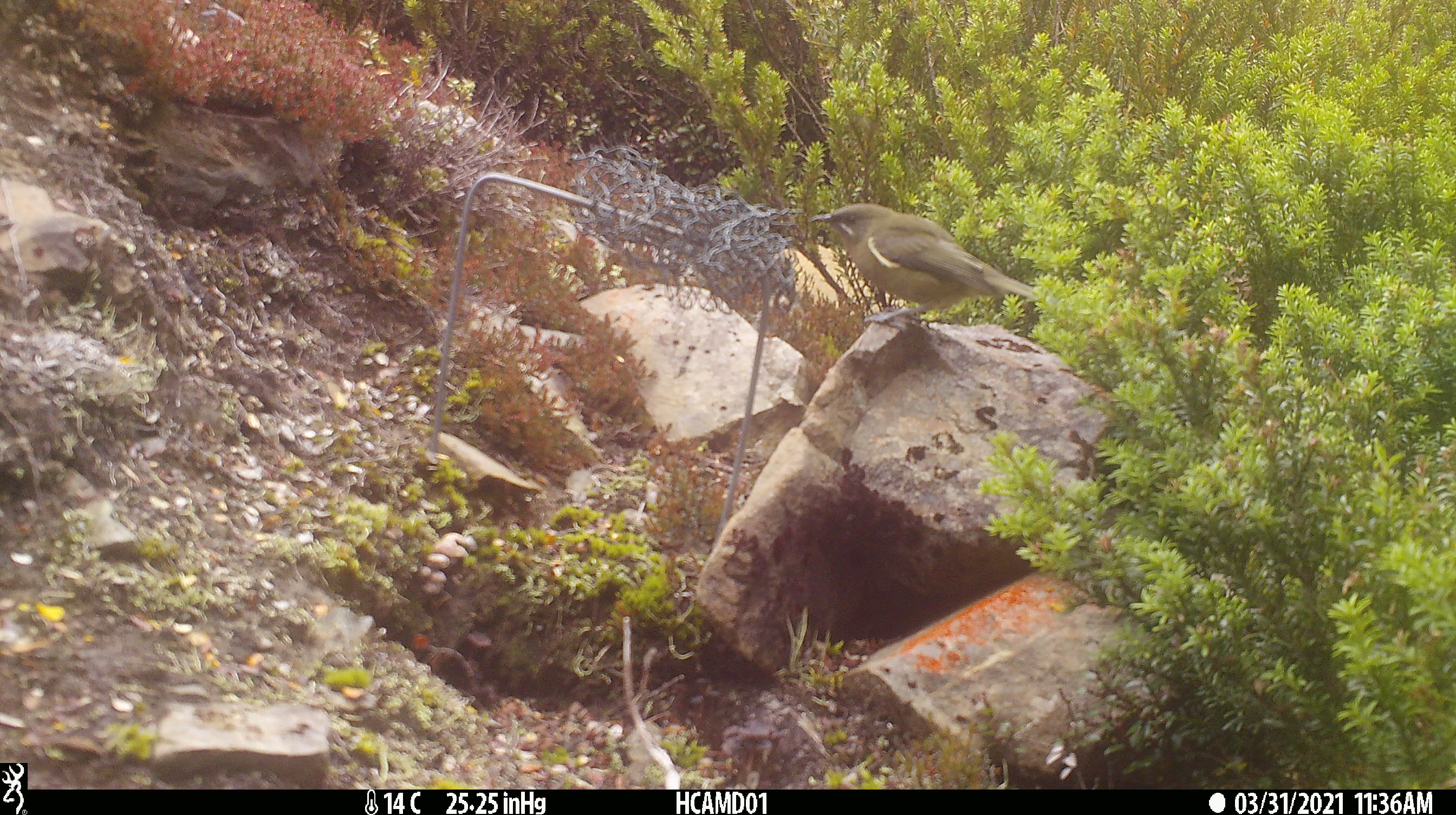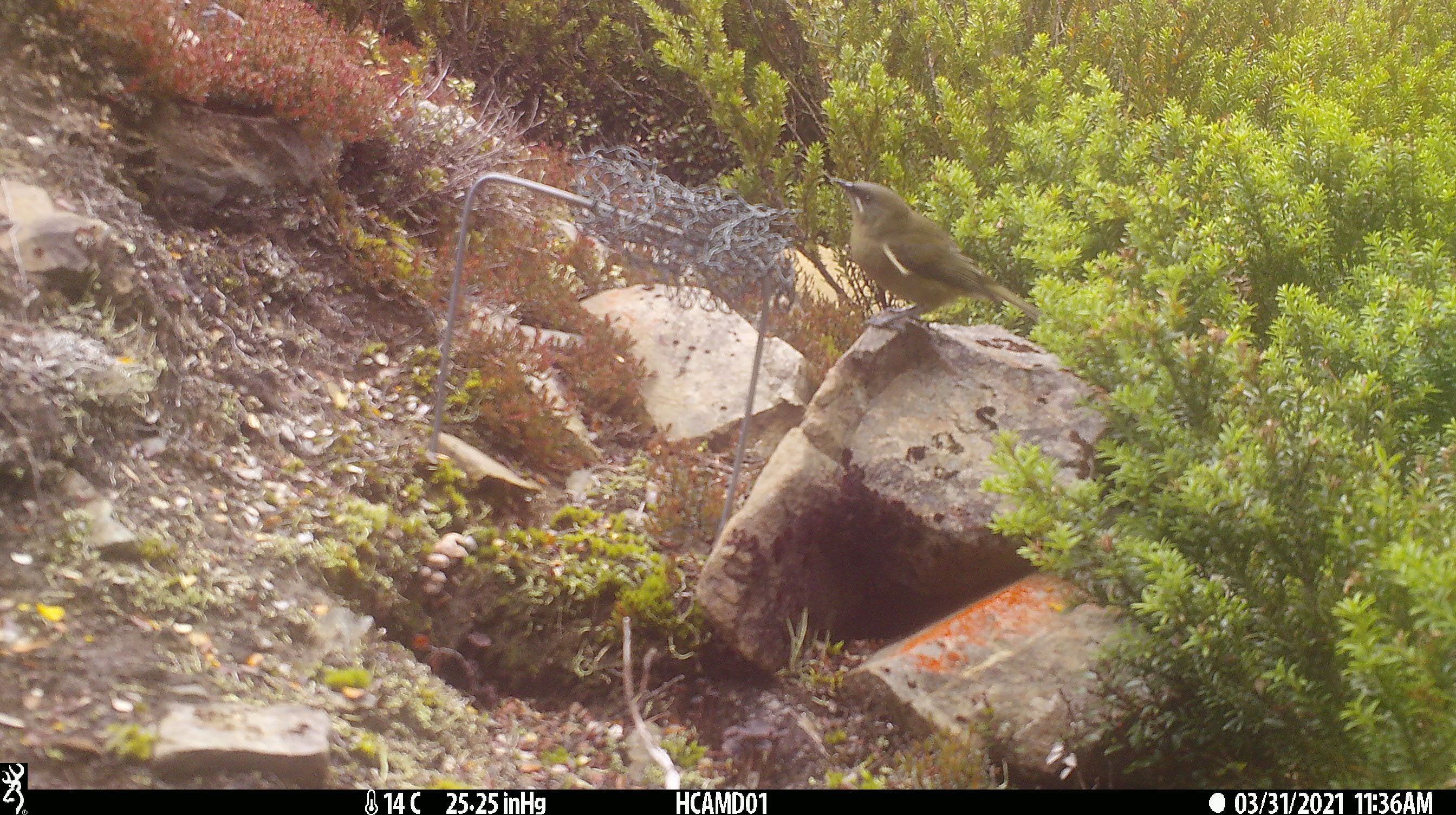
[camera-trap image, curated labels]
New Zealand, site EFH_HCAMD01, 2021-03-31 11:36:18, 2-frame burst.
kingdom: Animalia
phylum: Chordata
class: Aves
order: Passeriformes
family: Meliphagidae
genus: Anthornis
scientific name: Anthornis melanura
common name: new zealand bellbird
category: bellbird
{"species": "bellbird (new zealand bellbird) (Anthornis melanura)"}